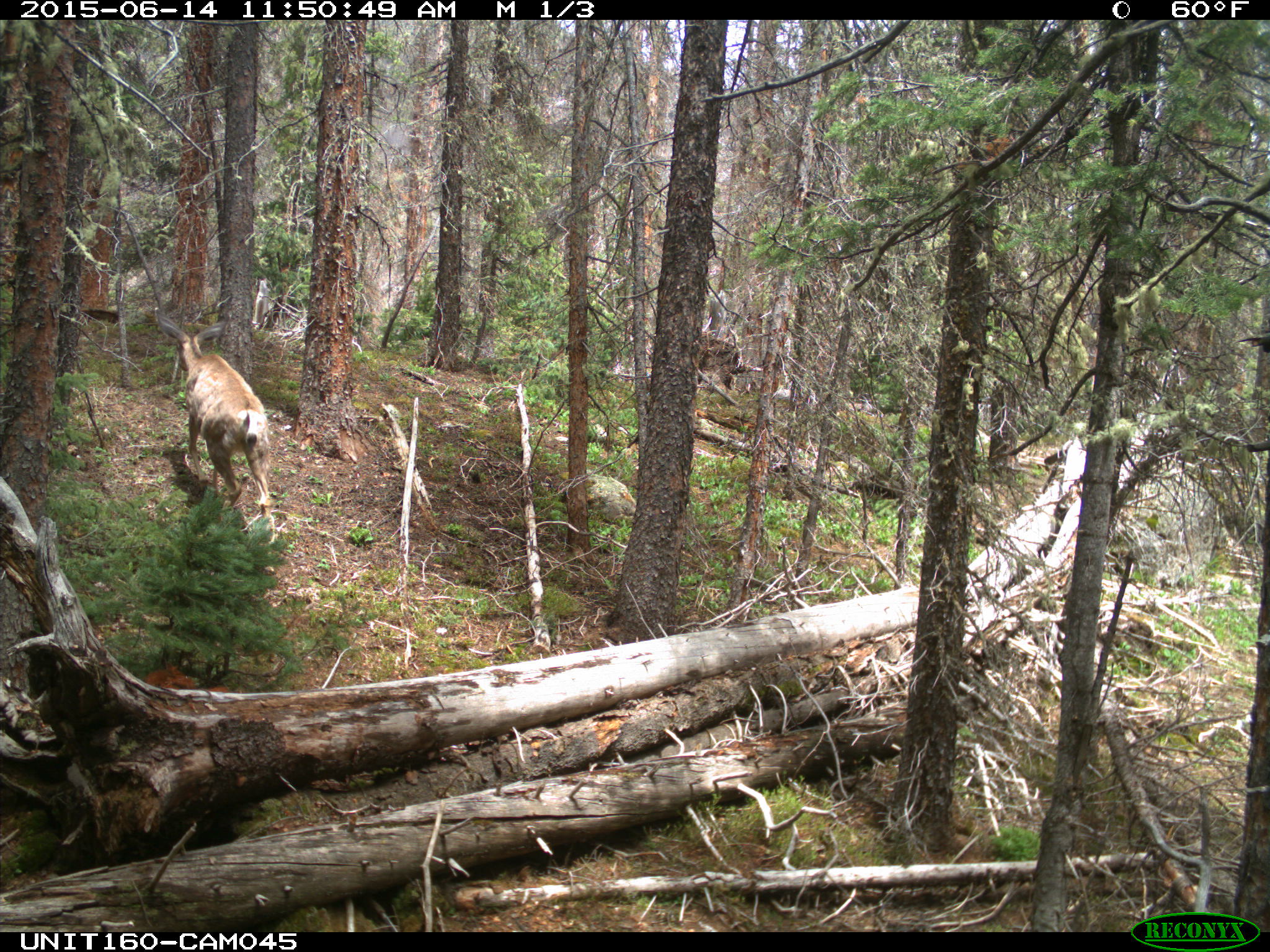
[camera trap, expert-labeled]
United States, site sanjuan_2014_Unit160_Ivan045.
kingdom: Animalia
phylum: Chordata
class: Mammalia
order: Artiodactyla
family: Cervidae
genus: Odocoileus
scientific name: Odocoileus hemionus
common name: mule deer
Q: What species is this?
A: Odocoileus hemionus (mule deer).